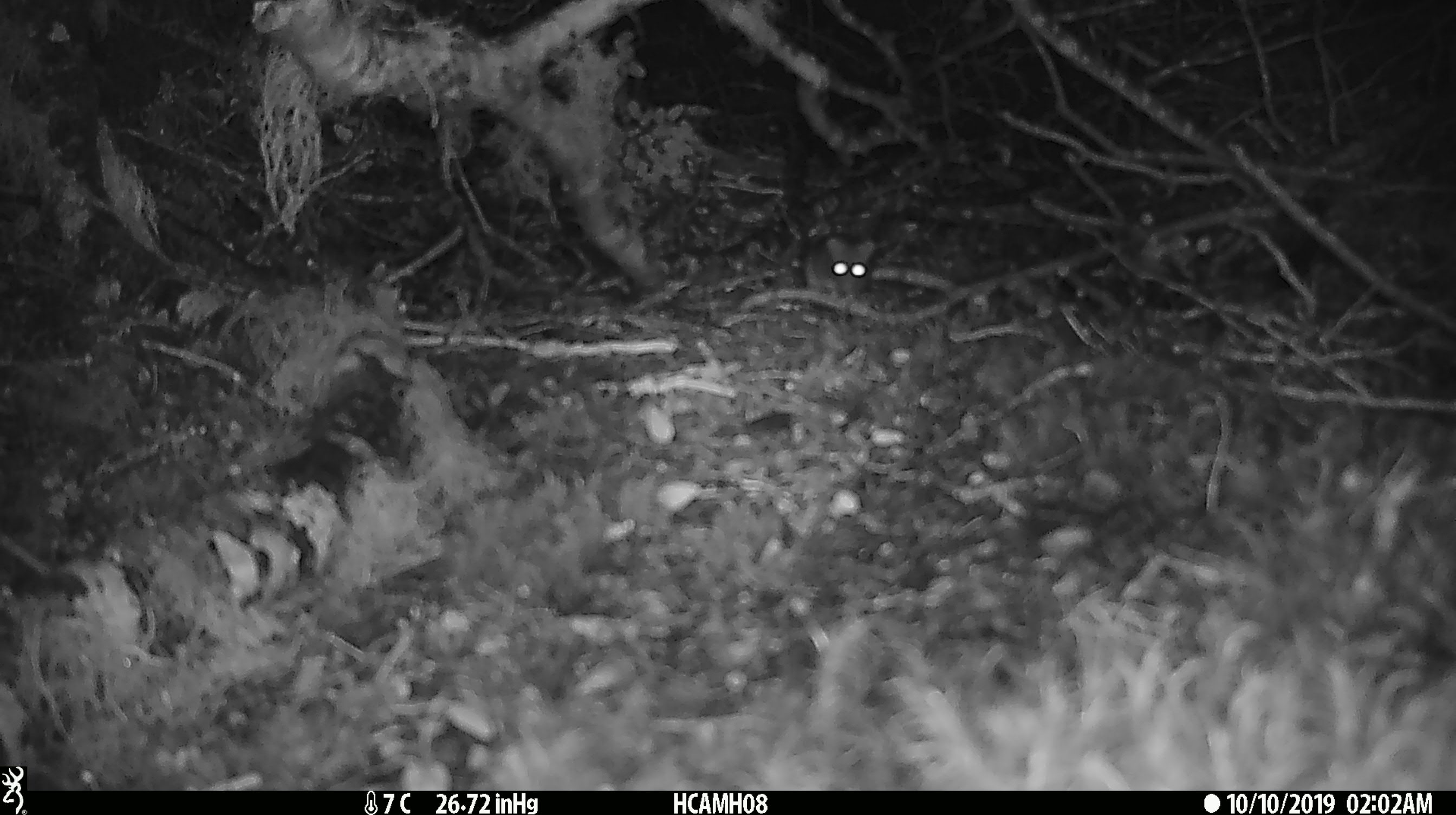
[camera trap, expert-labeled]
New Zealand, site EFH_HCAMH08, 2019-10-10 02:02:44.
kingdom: Animalia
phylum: Chordata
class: Mammalia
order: Rodentia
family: Muridae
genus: Mus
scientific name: Mus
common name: mouse